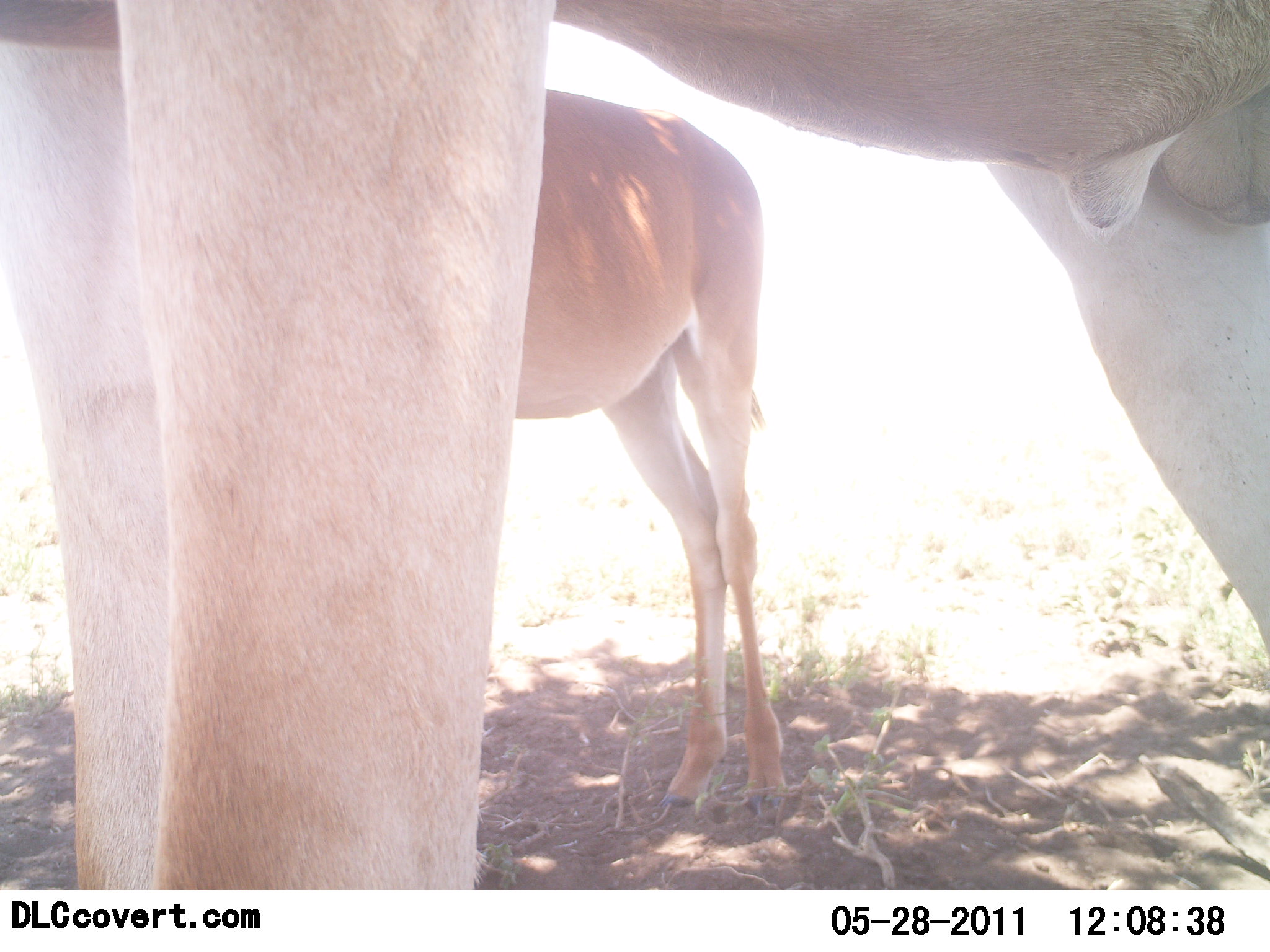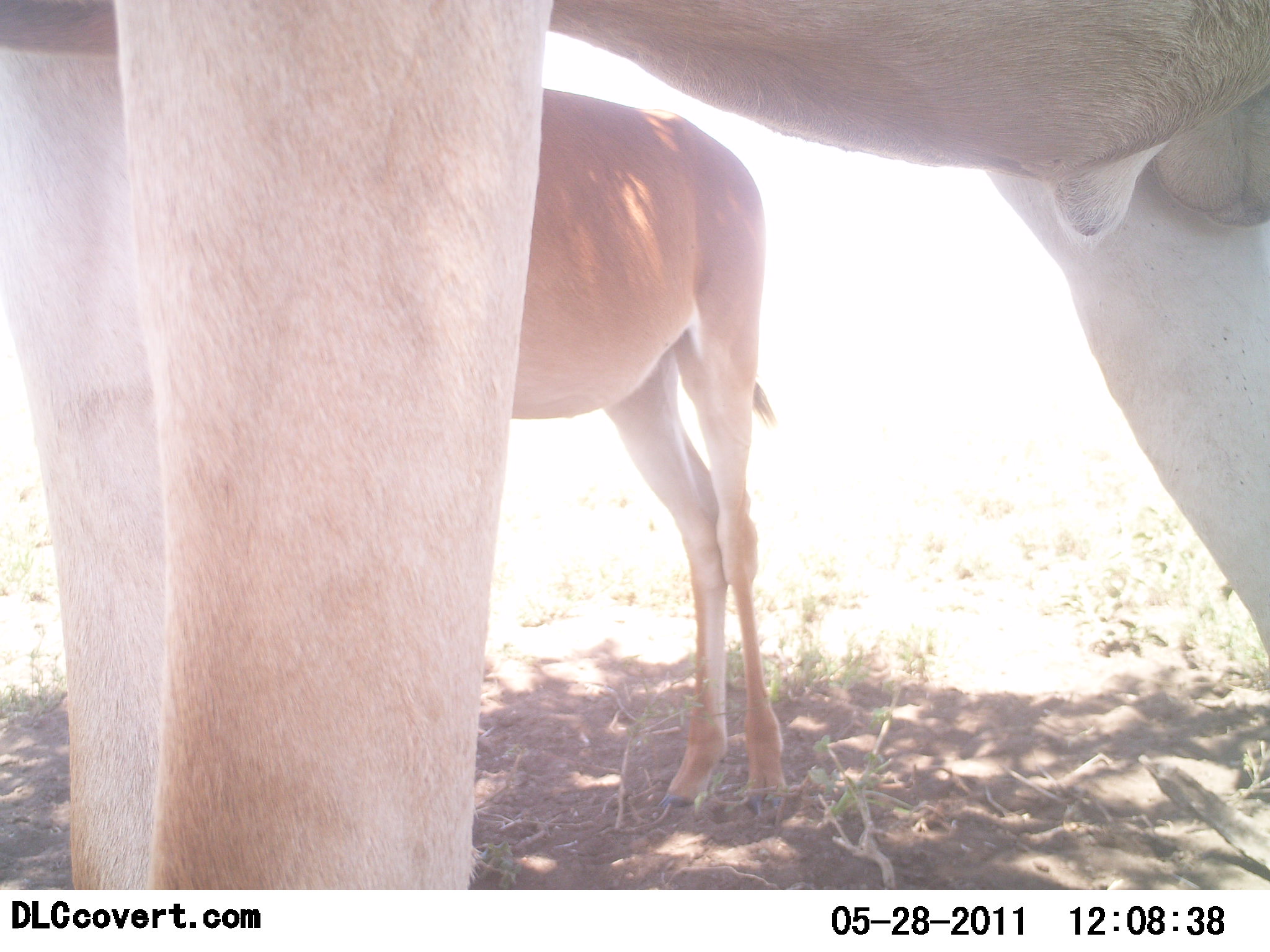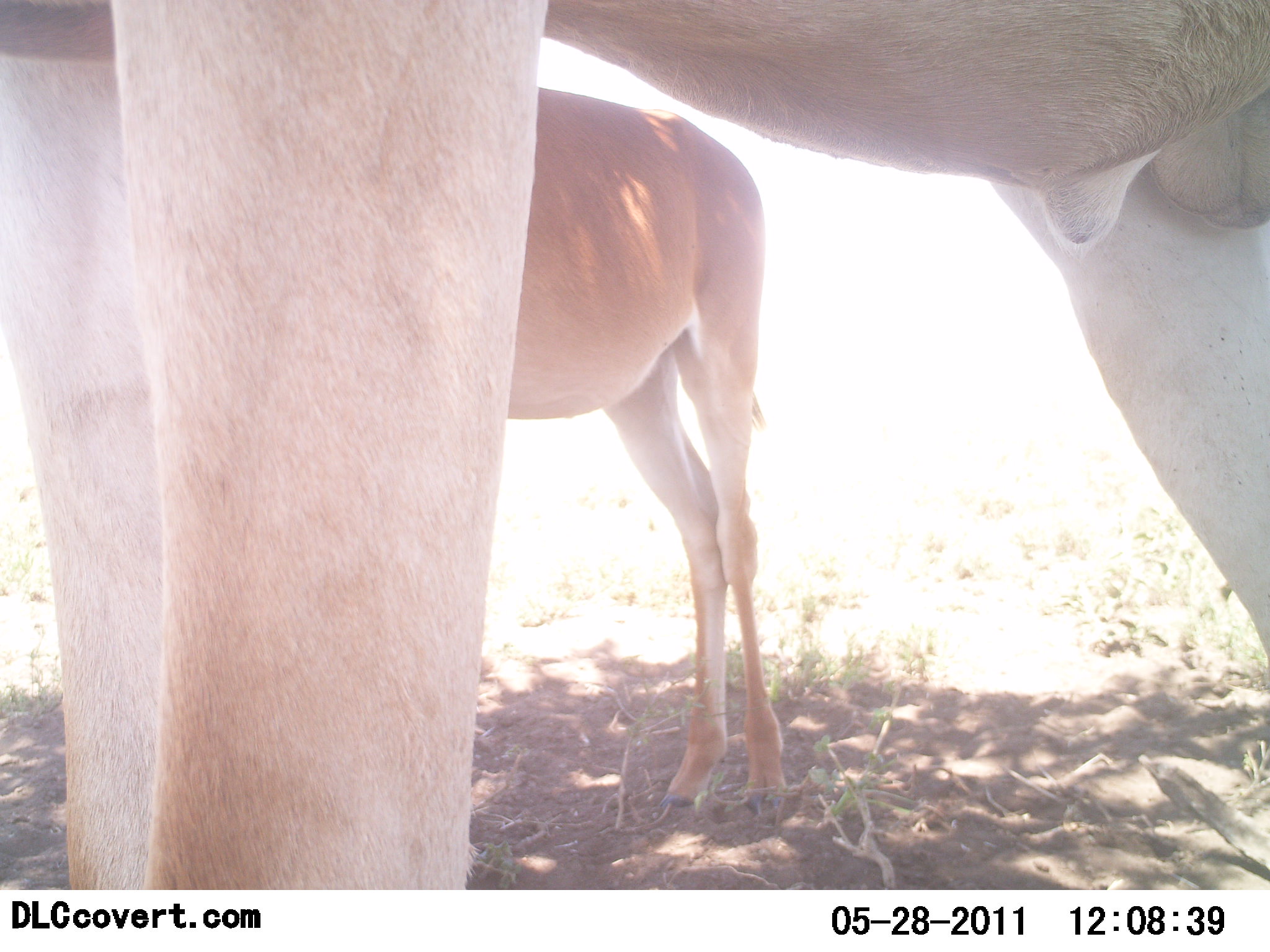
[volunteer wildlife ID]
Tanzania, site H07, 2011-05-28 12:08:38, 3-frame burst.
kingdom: Animalia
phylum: Chordata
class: Mammalia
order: Artiodactyla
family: Bovidae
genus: Alcelaphus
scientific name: Alcelaphus buselaphus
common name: hartebeest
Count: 2.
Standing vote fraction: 100%.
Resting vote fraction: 0%.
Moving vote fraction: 0%.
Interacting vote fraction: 0%.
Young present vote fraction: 33%.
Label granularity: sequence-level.